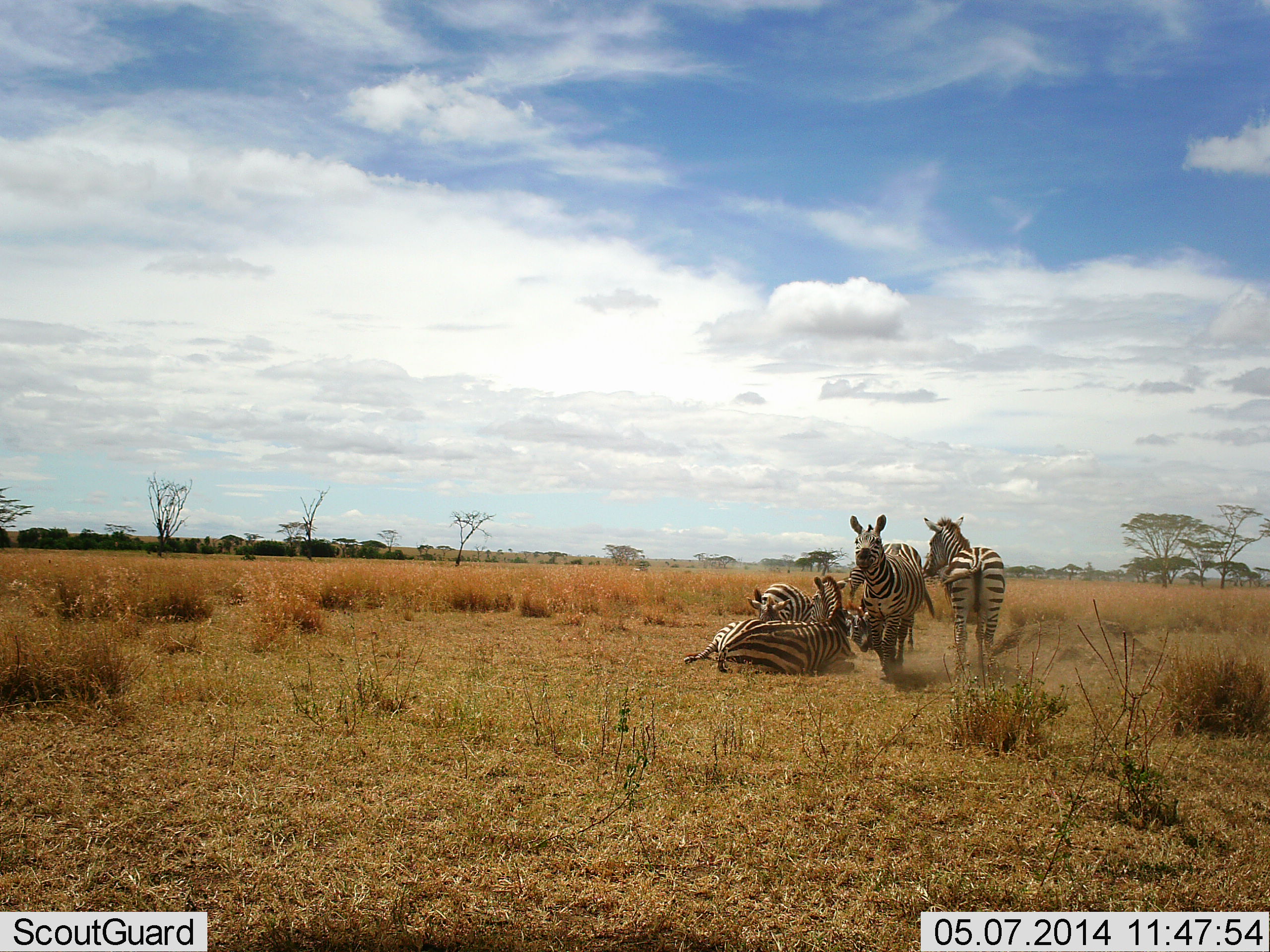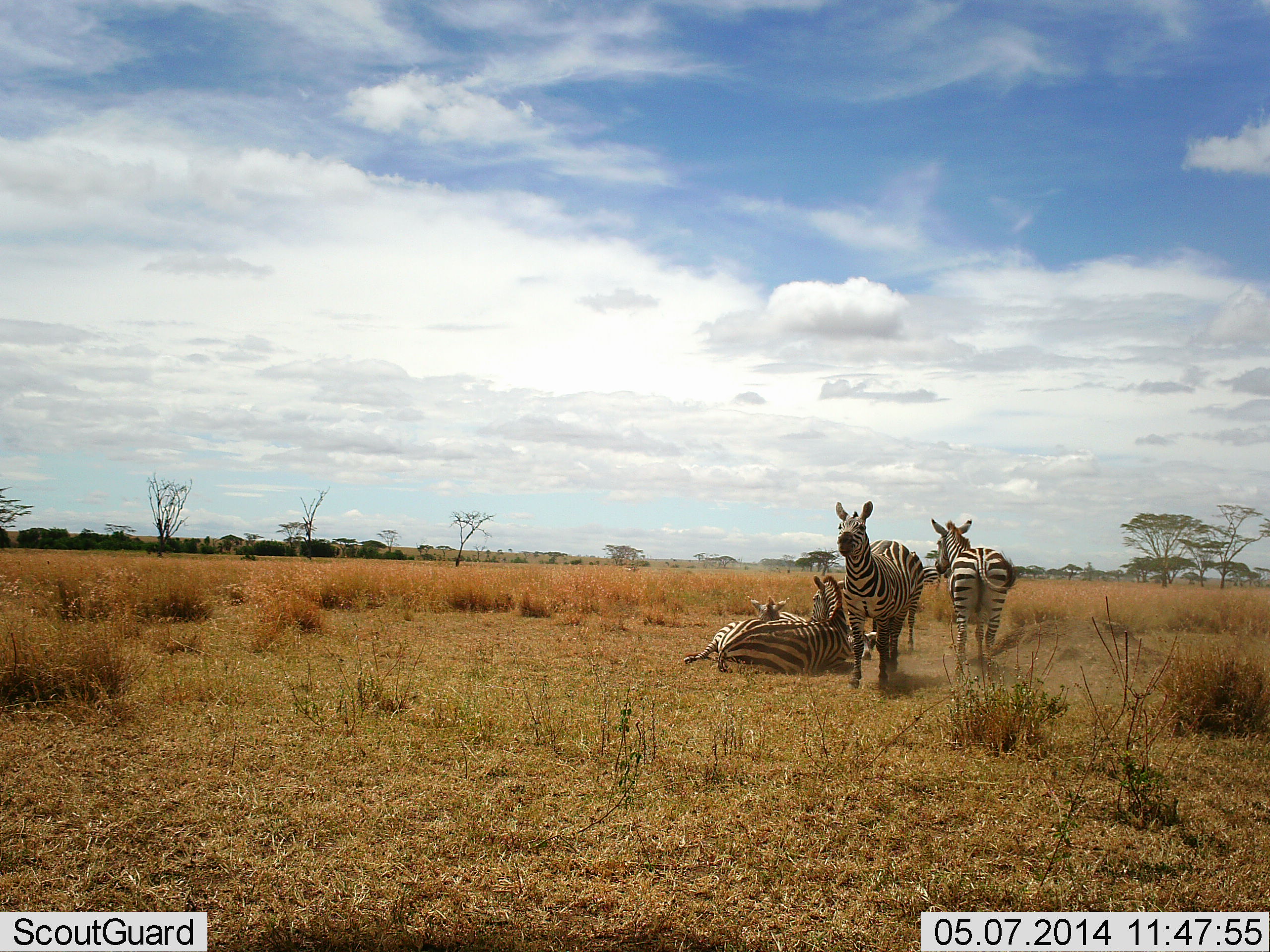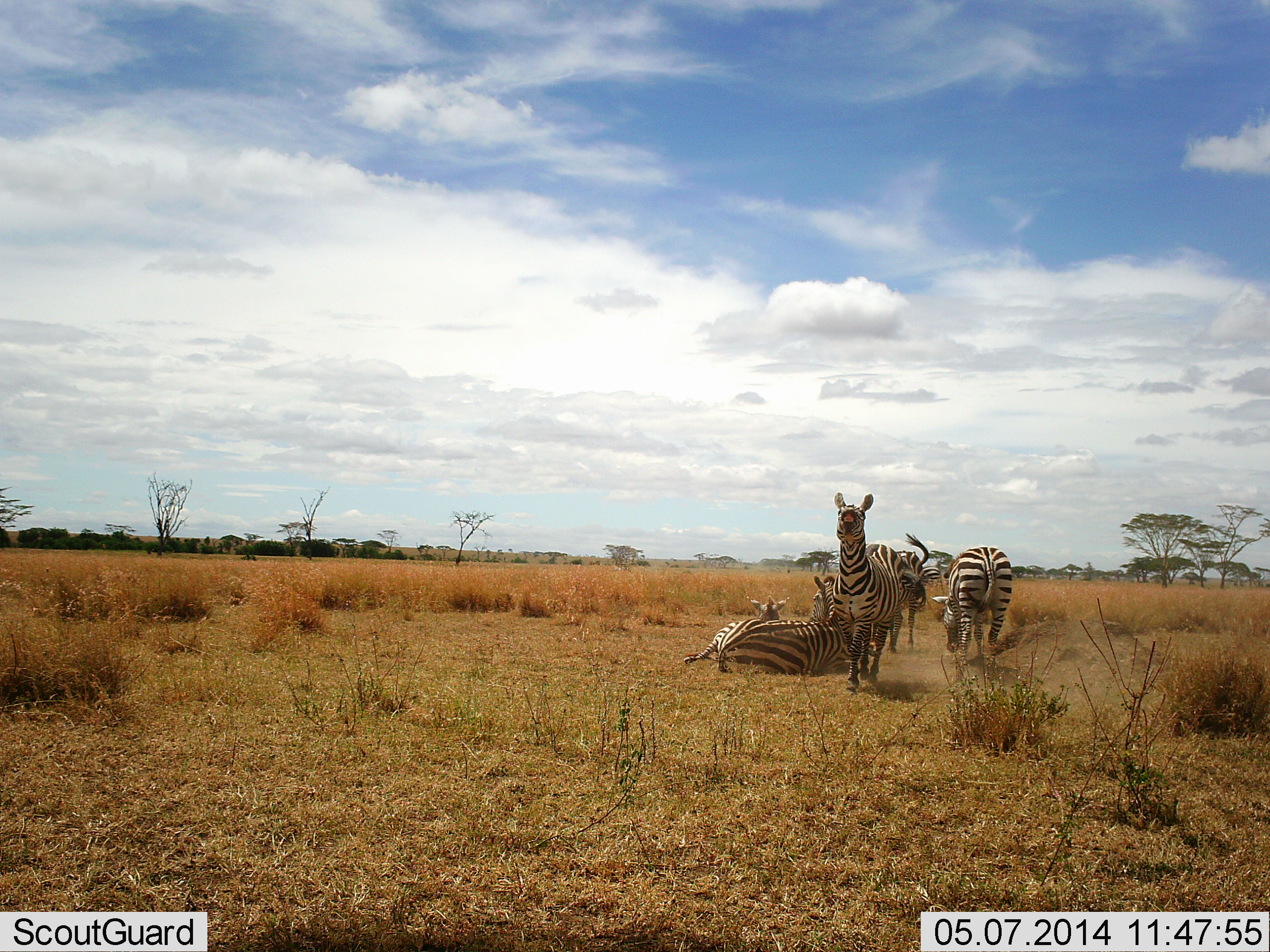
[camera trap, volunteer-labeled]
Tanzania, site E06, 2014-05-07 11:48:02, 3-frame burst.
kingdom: Animalia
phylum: Chordata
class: Mammalia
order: Perissodactyla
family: Equidae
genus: Equus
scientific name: Equus quagga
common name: plains zebra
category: zebra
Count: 5.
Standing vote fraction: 60%.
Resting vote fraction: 90%.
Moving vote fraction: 40%.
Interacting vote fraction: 20%.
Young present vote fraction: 10%.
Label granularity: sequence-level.